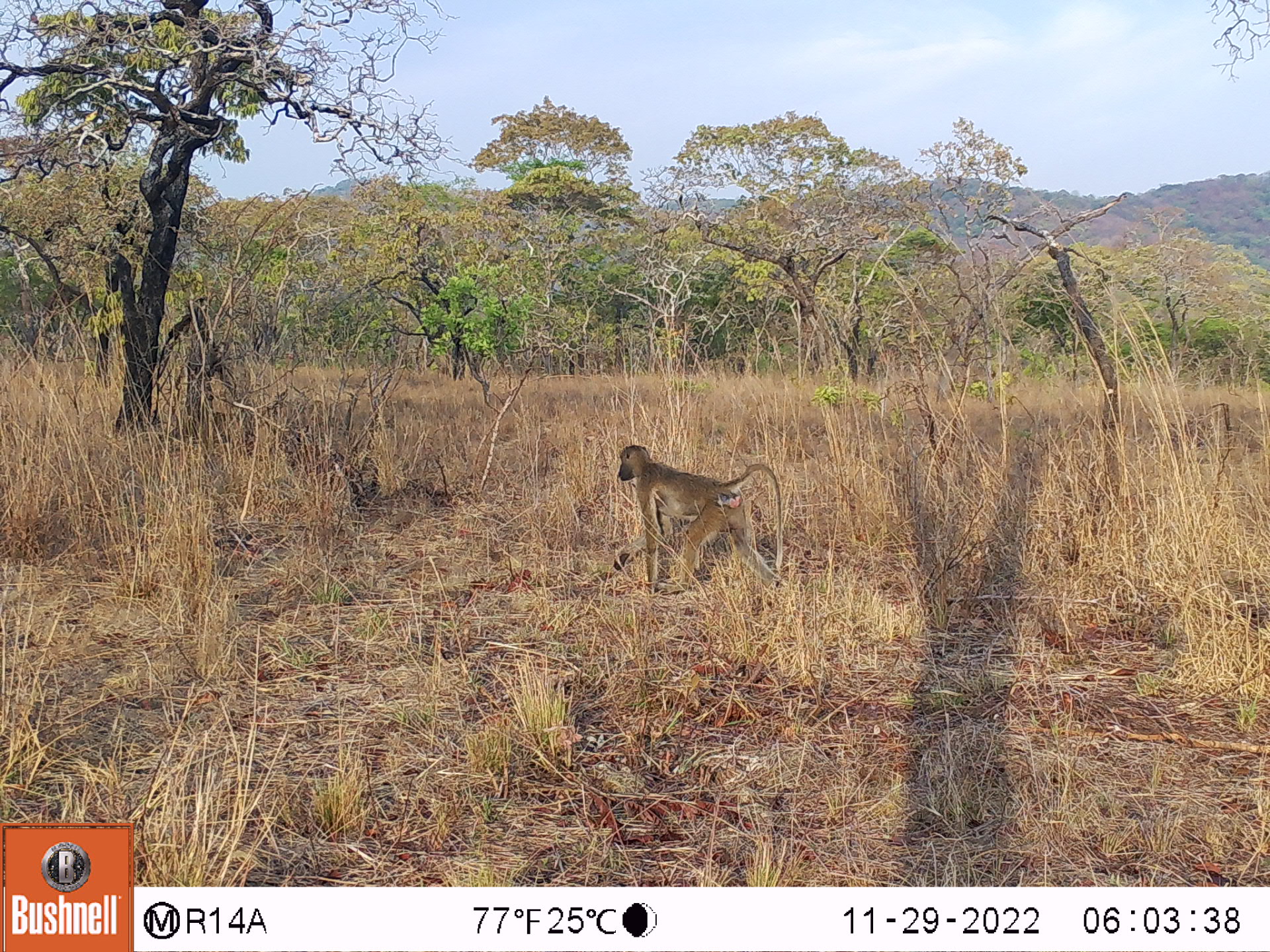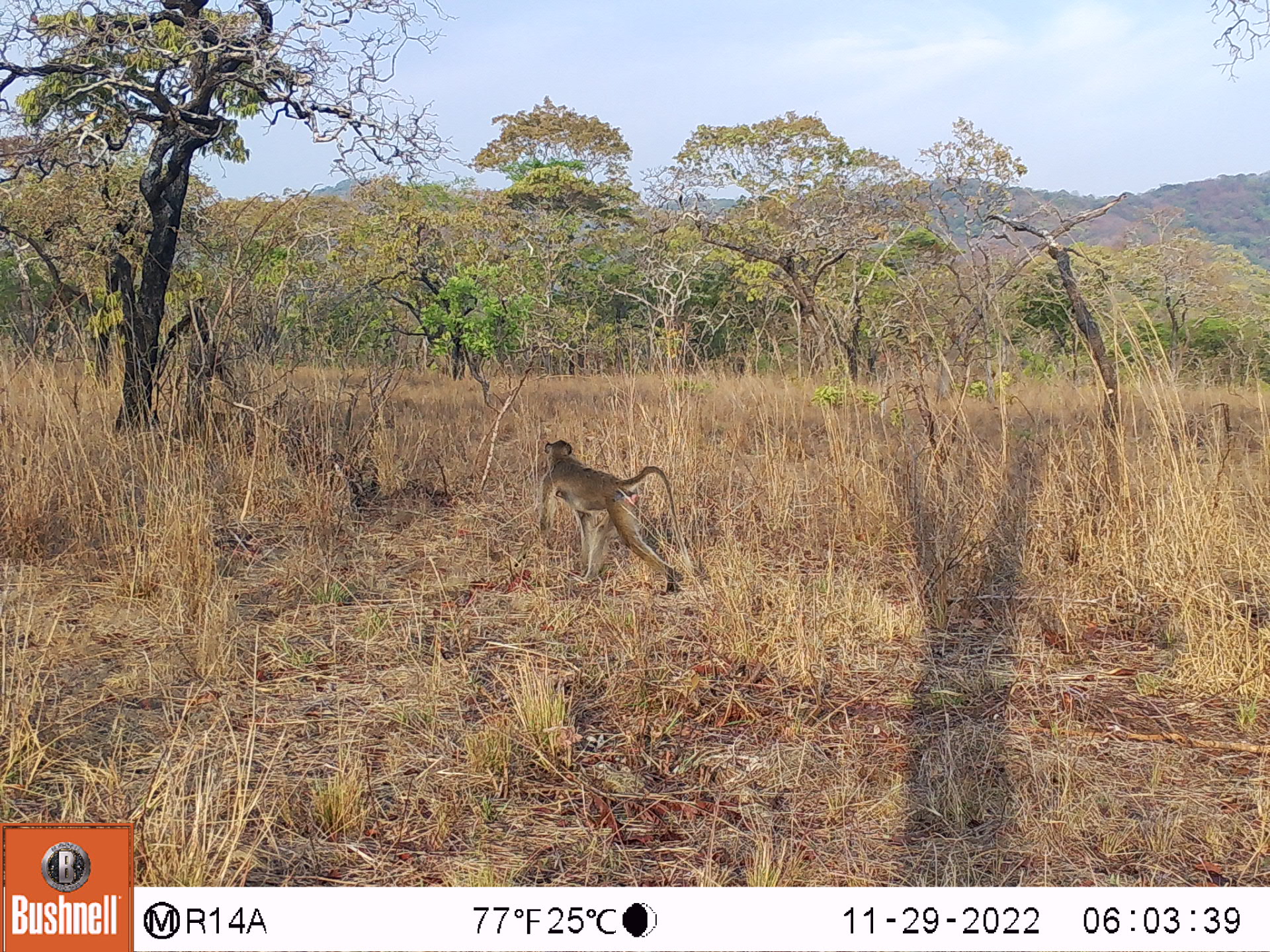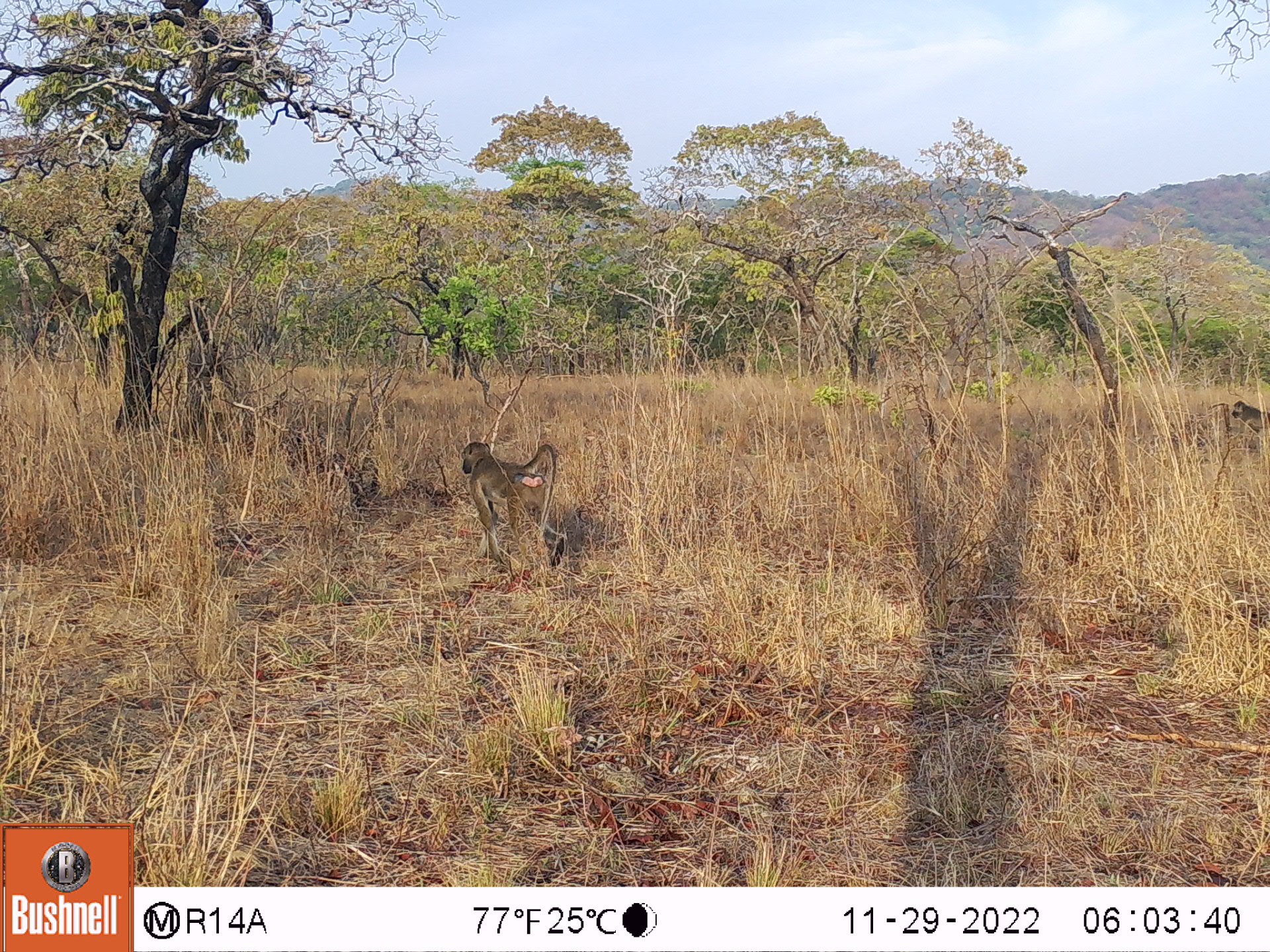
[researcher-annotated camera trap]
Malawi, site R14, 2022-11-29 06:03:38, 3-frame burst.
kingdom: Animalia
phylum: Chordata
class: Mammalia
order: Primates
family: Cercopithecidae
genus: Papio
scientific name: Papio cynocephalus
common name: yellow baboon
Yellow baboon (Papio cynocephalus), count 1.